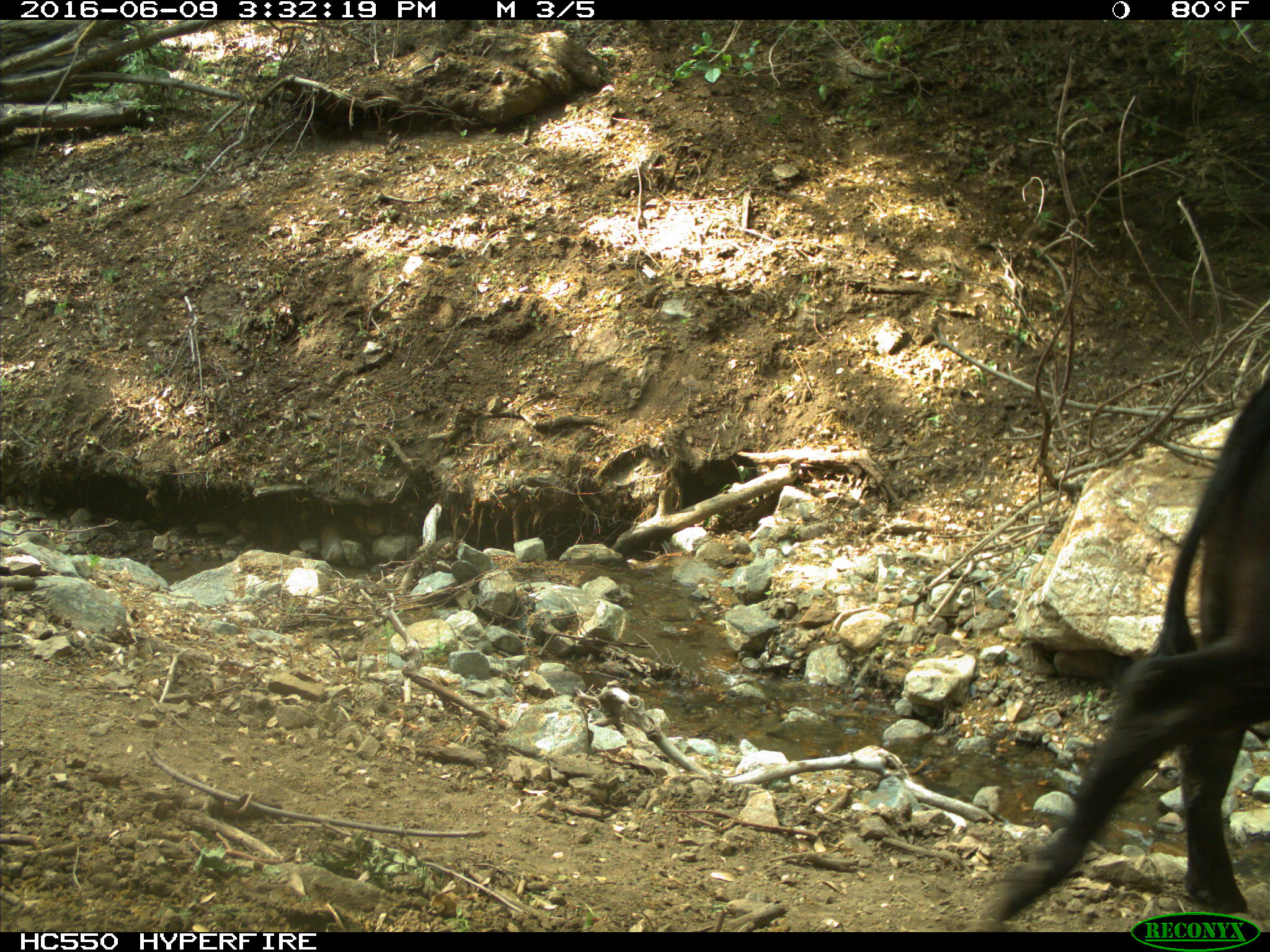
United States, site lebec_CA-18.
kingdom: Animalia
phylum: Chordata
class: Mammalia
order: Artiodactyla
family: Bovidae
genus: Bos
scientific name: Bos taurus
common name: domestic cow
Bos taurus (domestic cow).